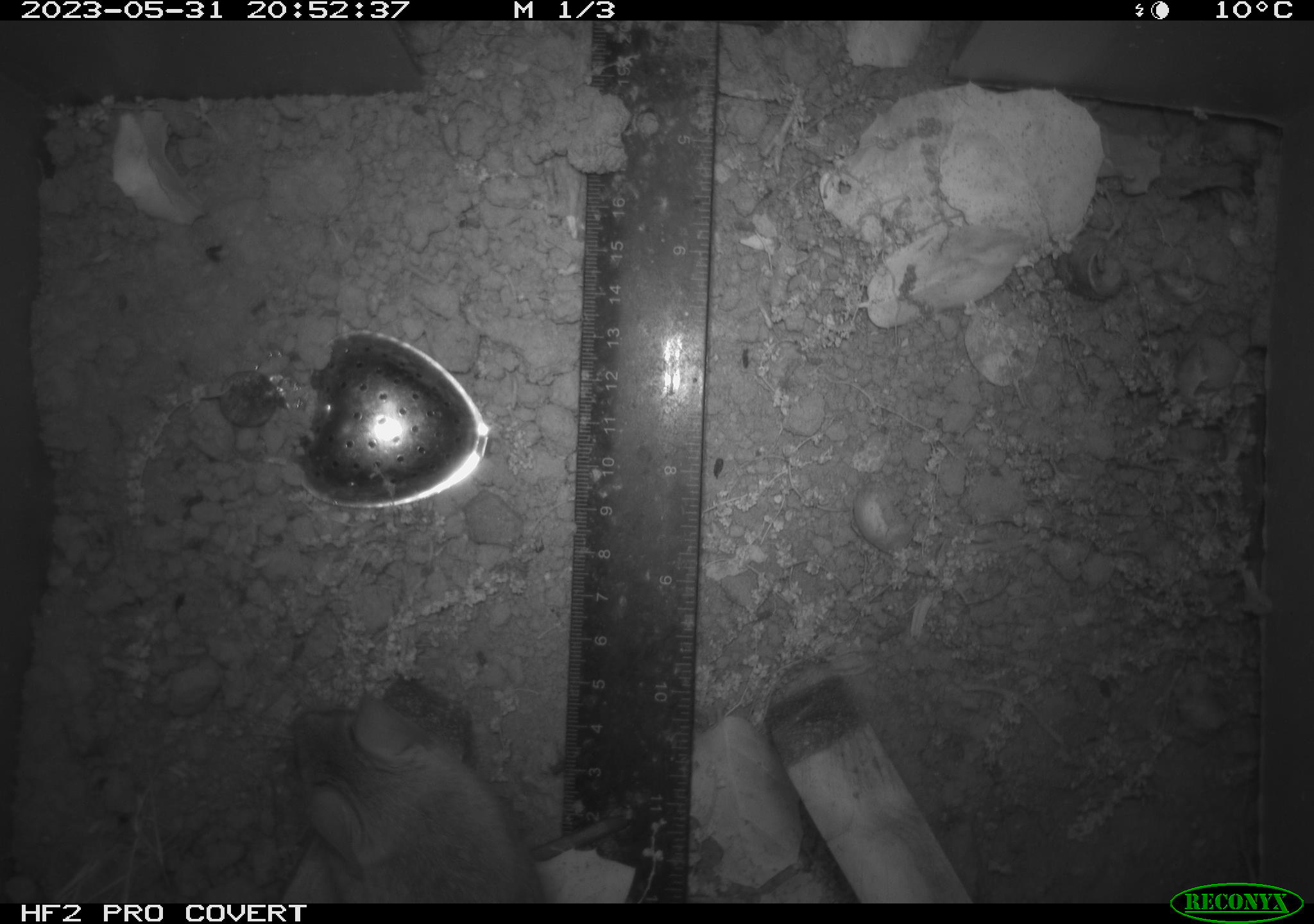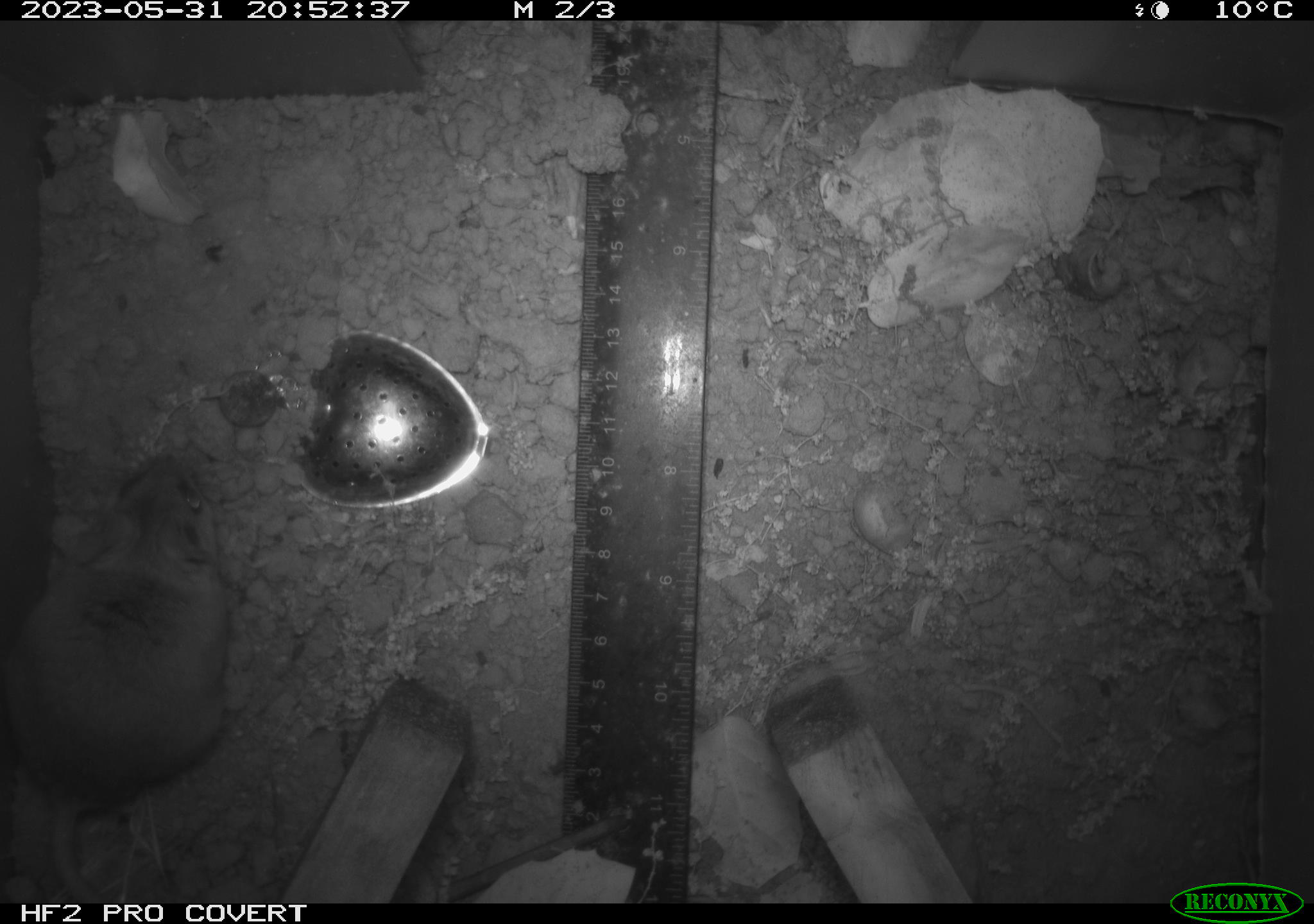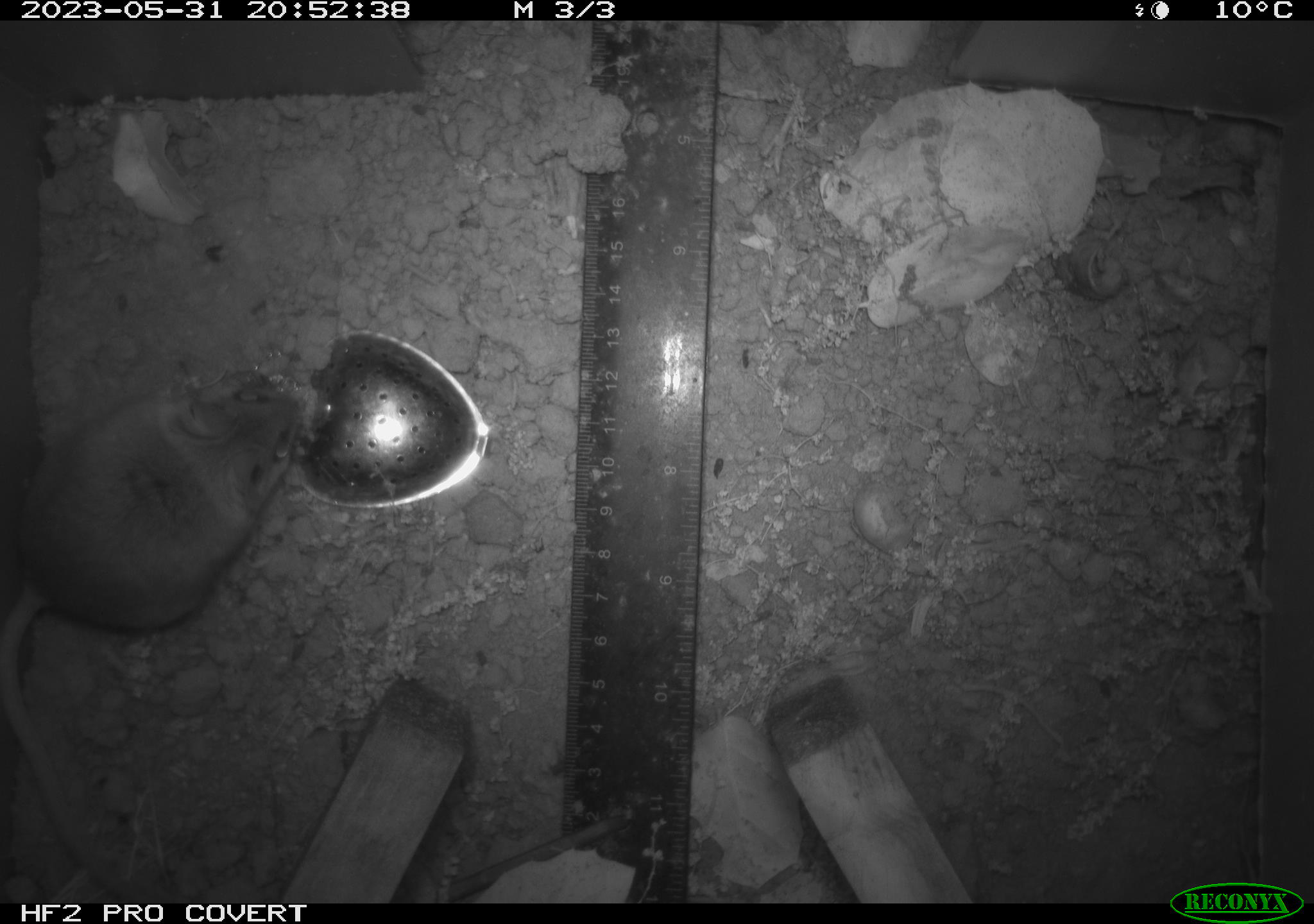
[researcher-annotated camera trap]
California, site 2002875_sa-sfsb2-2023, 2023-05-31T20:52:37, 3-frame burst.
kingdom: Animalia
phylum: Chordata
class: Mammalia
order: Rodentia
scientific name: Rodentia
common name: mouse species